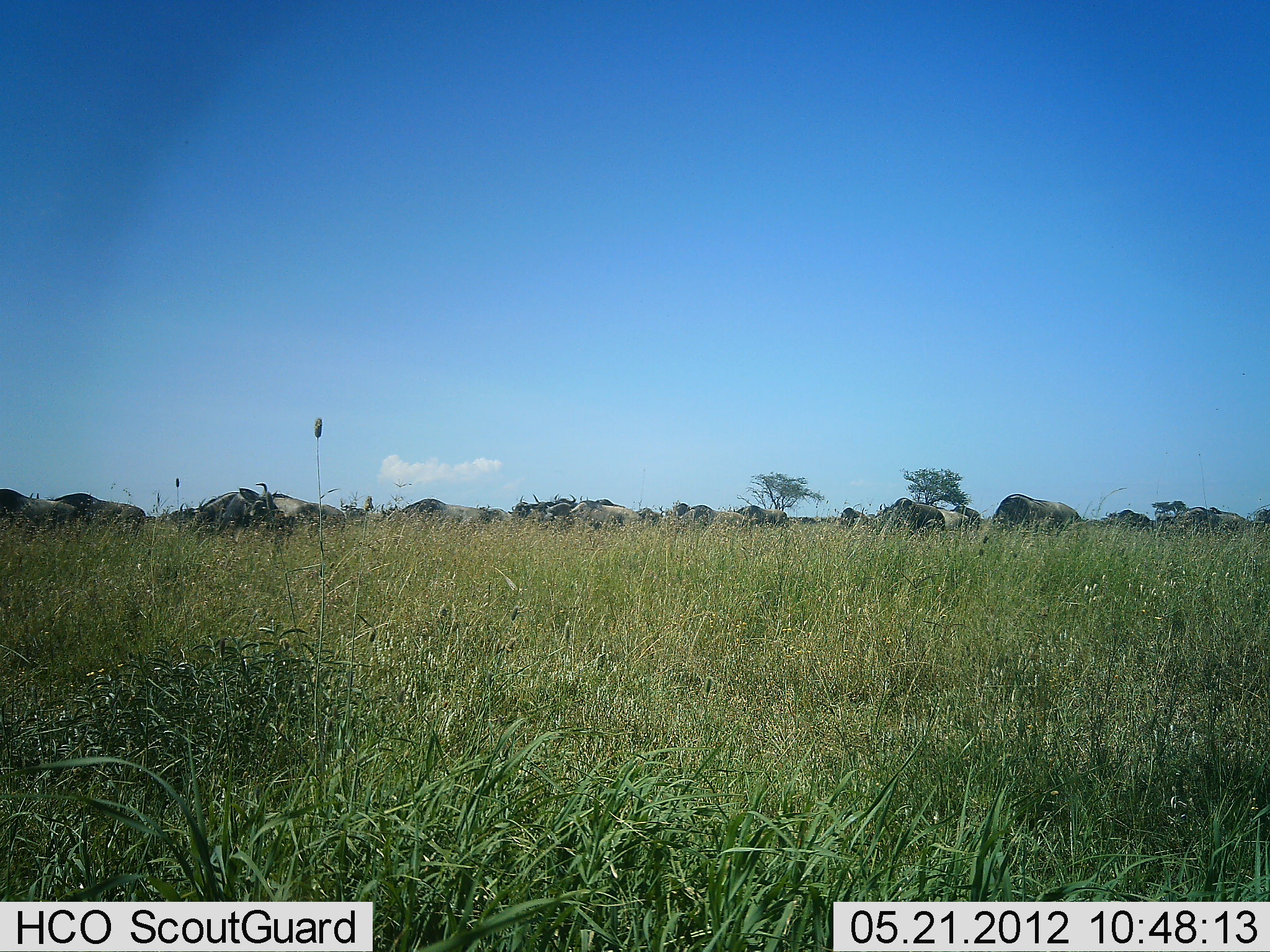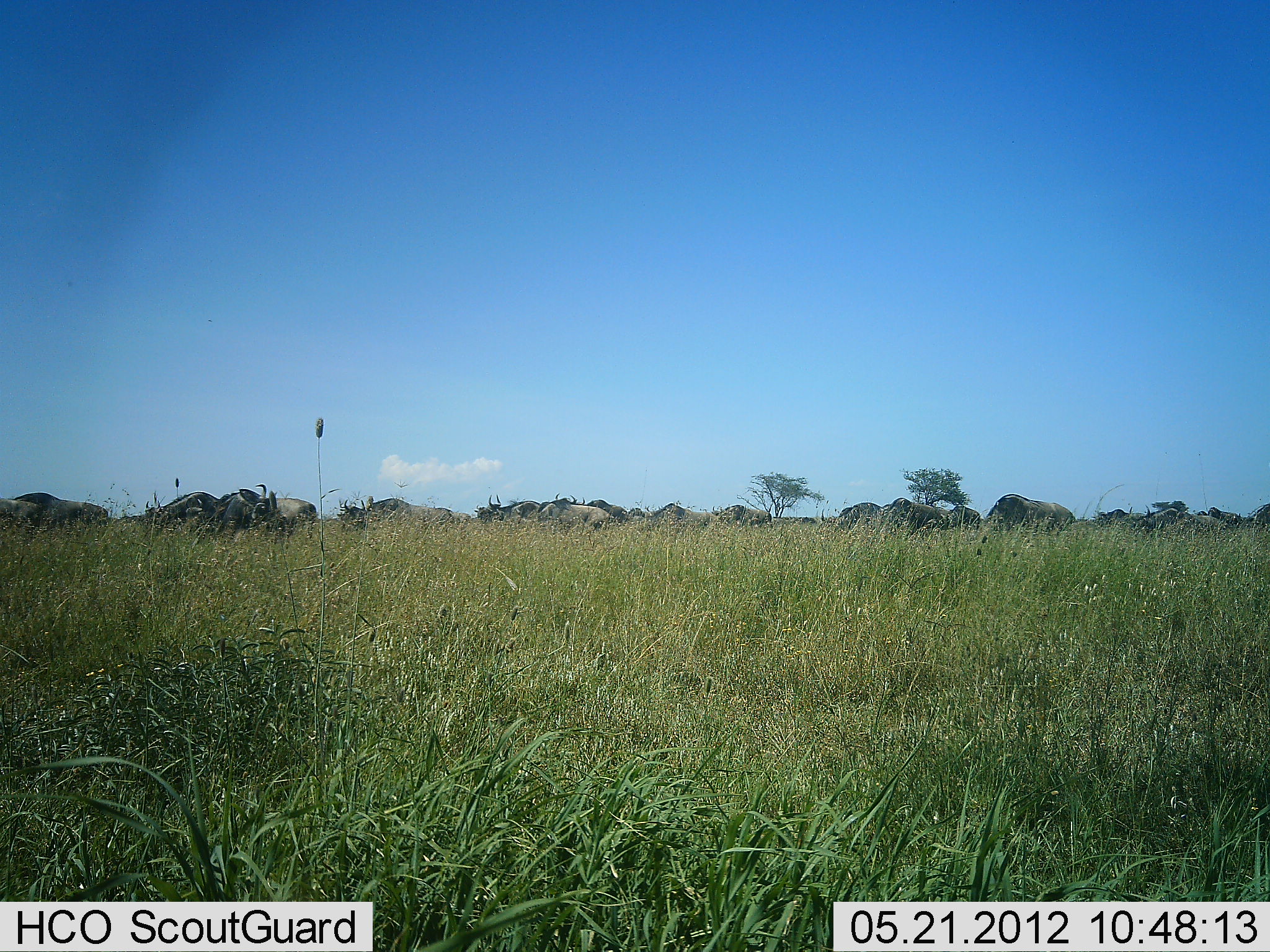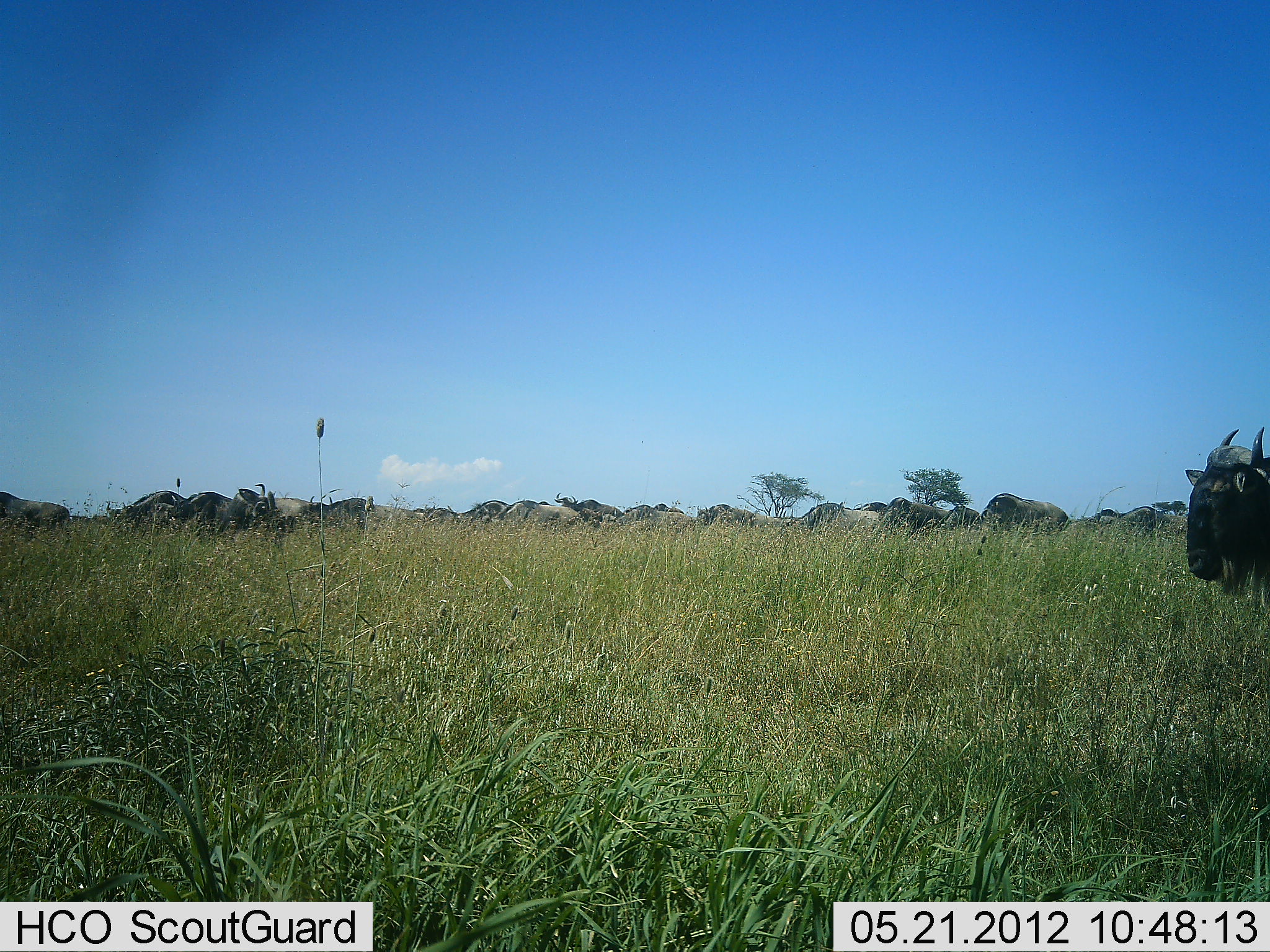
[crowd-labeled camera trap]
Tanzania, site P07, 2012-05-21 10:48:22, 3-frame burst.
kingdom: Animalia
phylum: Chordata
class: Mammalia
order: Artiodactyla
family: Bovidae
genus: Connochaetes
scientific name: Connochaetes taurinus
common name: blue wildebeest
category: wildebeest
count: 11-50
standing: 15%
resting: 0%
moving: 85%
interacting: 0%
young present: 0%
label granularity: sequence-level